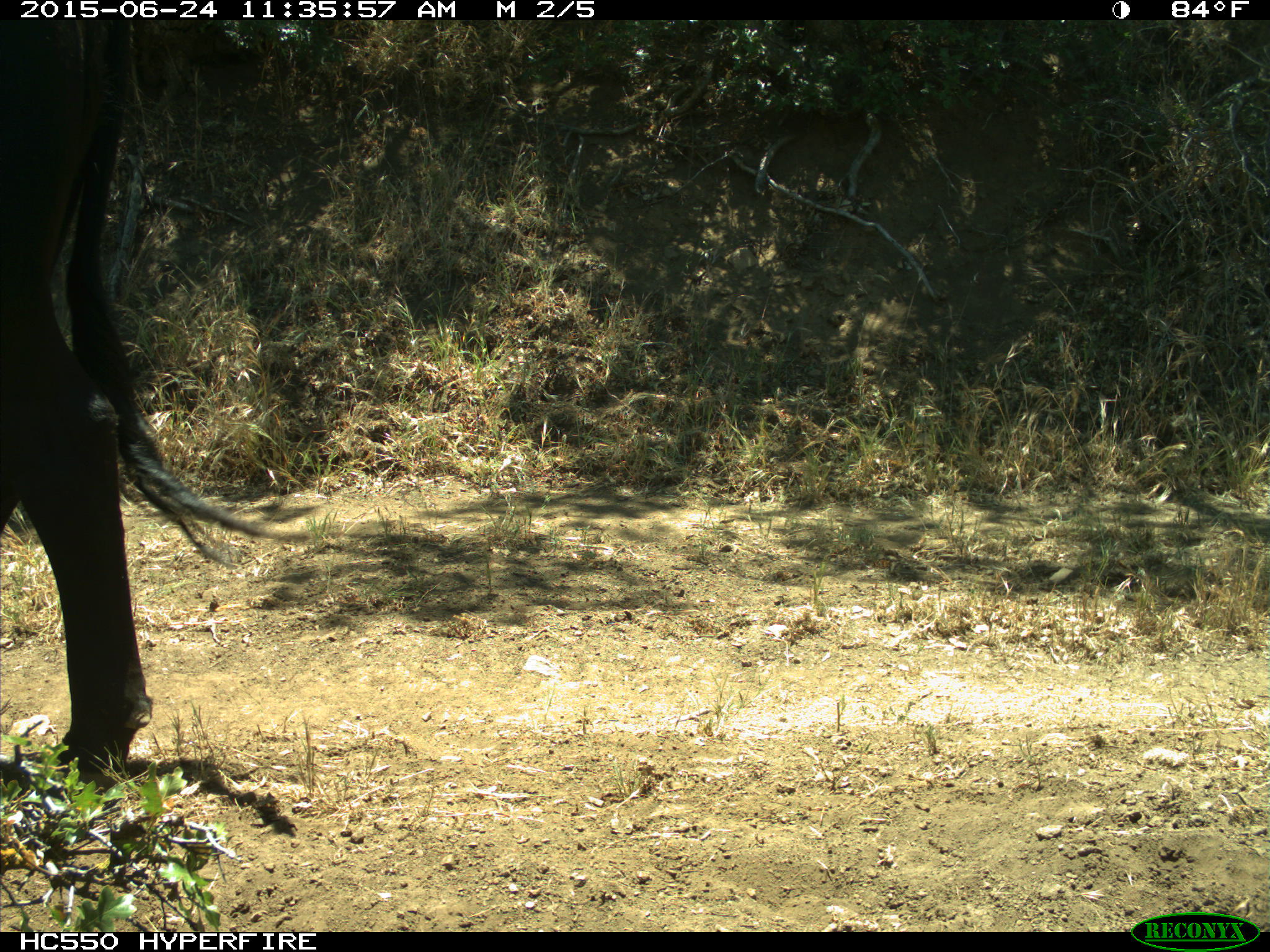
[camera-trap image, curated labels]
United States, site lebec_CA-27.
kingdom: Animalia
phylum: Chordata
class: Mammalia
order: Artiodactyla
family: Bovidae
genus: Bos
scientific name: Bos taurus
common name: domestic cow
Bos taurus (domestic cow).